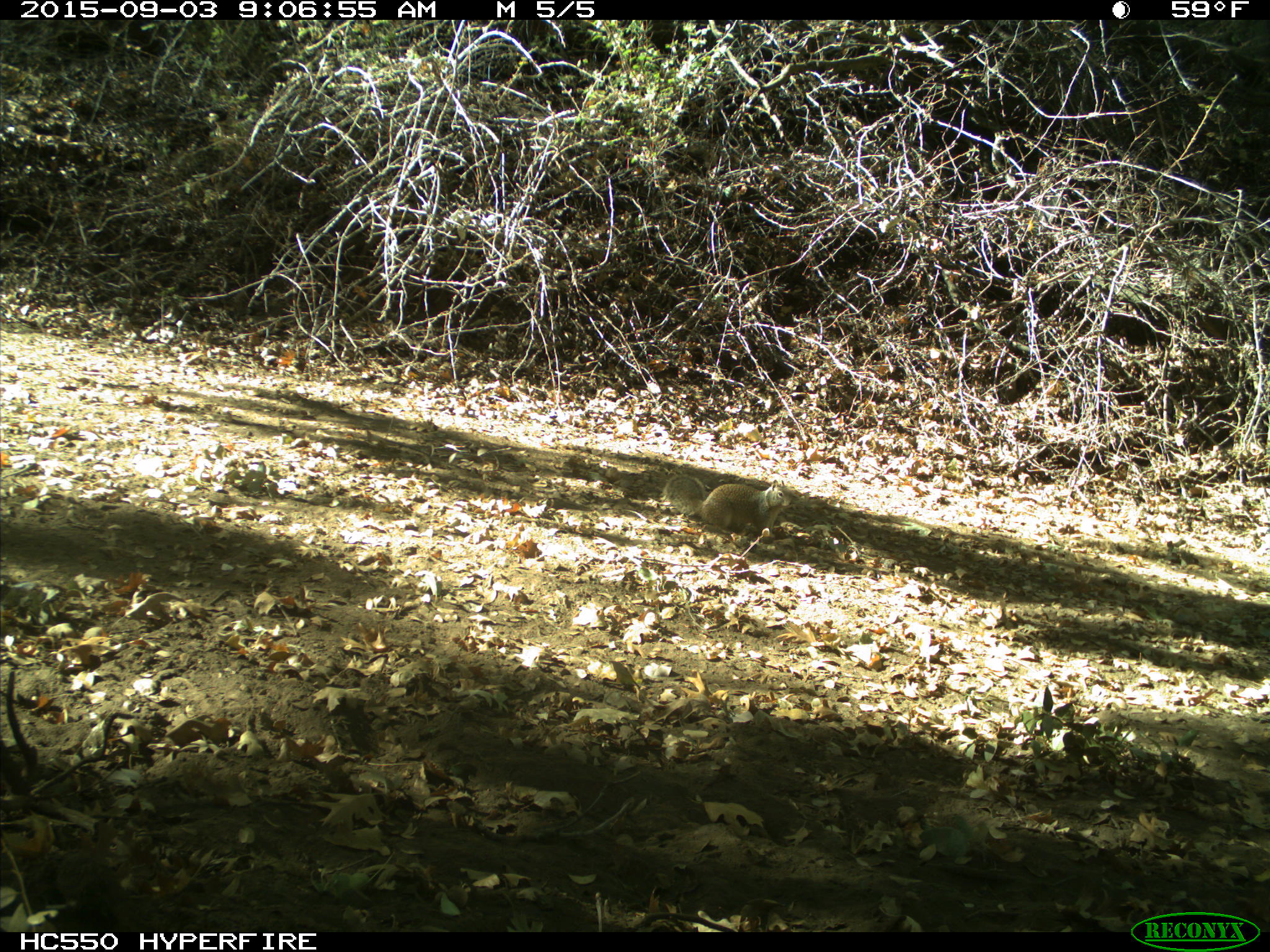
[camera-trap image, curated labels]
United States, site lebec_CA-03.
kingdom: Animalia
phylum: Chordata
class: Mammalia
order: Rodentia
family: Sciuridae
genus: Otospermophilus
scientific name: Otospermophilus beecheyi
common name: california ground squirrel